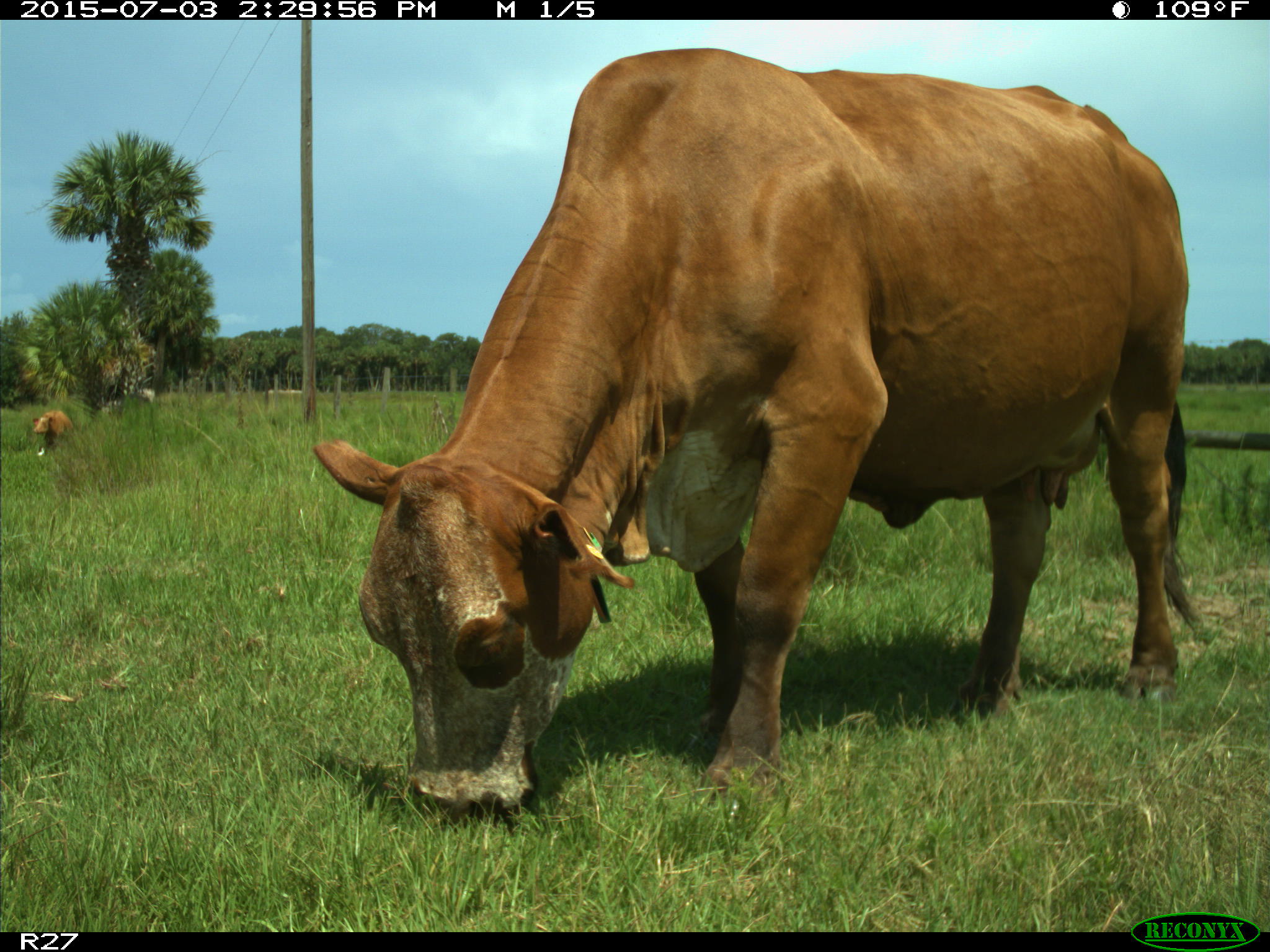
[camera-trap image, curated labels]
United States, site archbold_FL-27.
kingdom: Animalia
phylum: Chordata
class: Mammalia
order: Artiodactyla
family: Bovidae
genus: Bos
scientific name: Bos taurus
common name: domestic cow